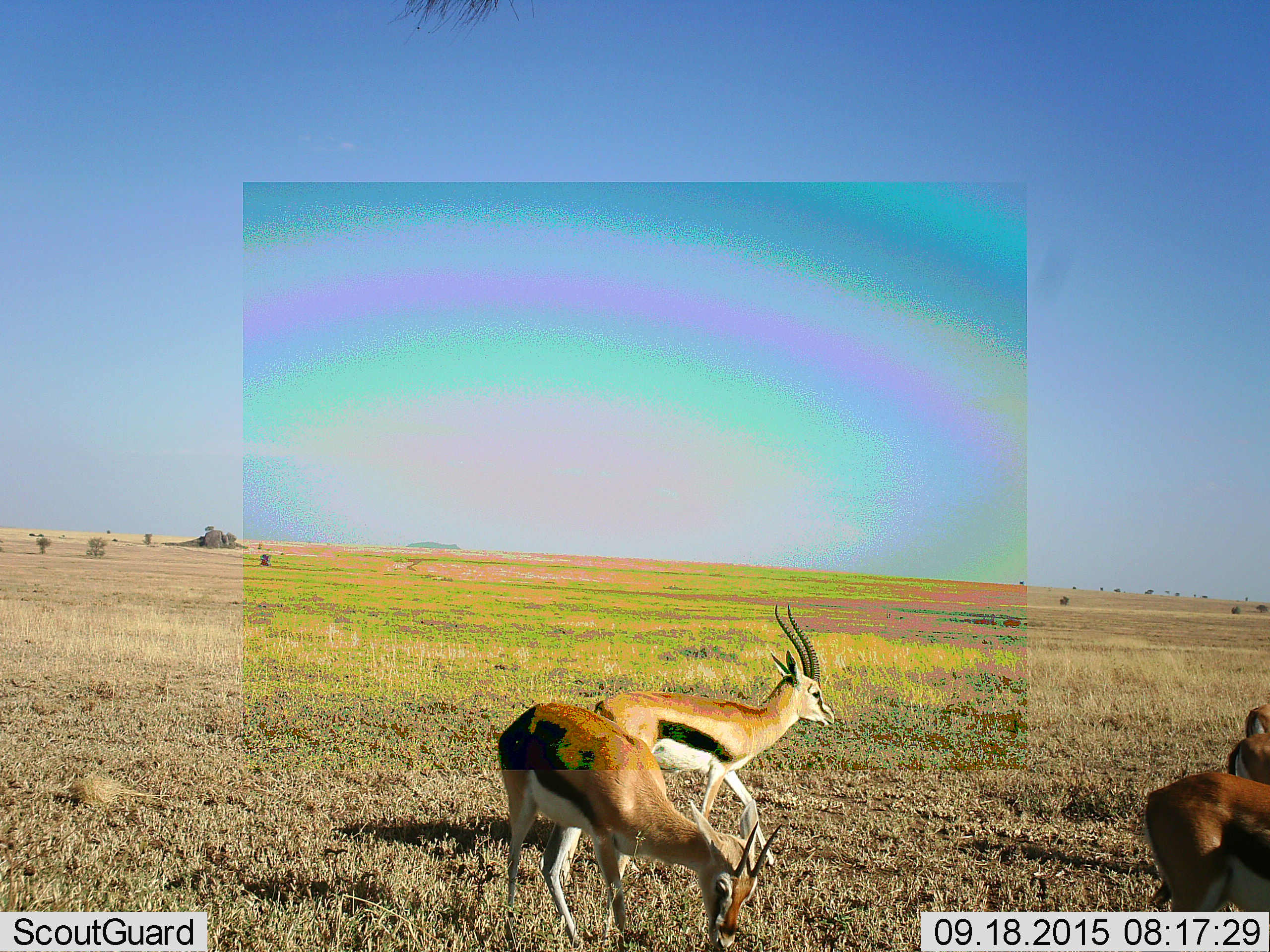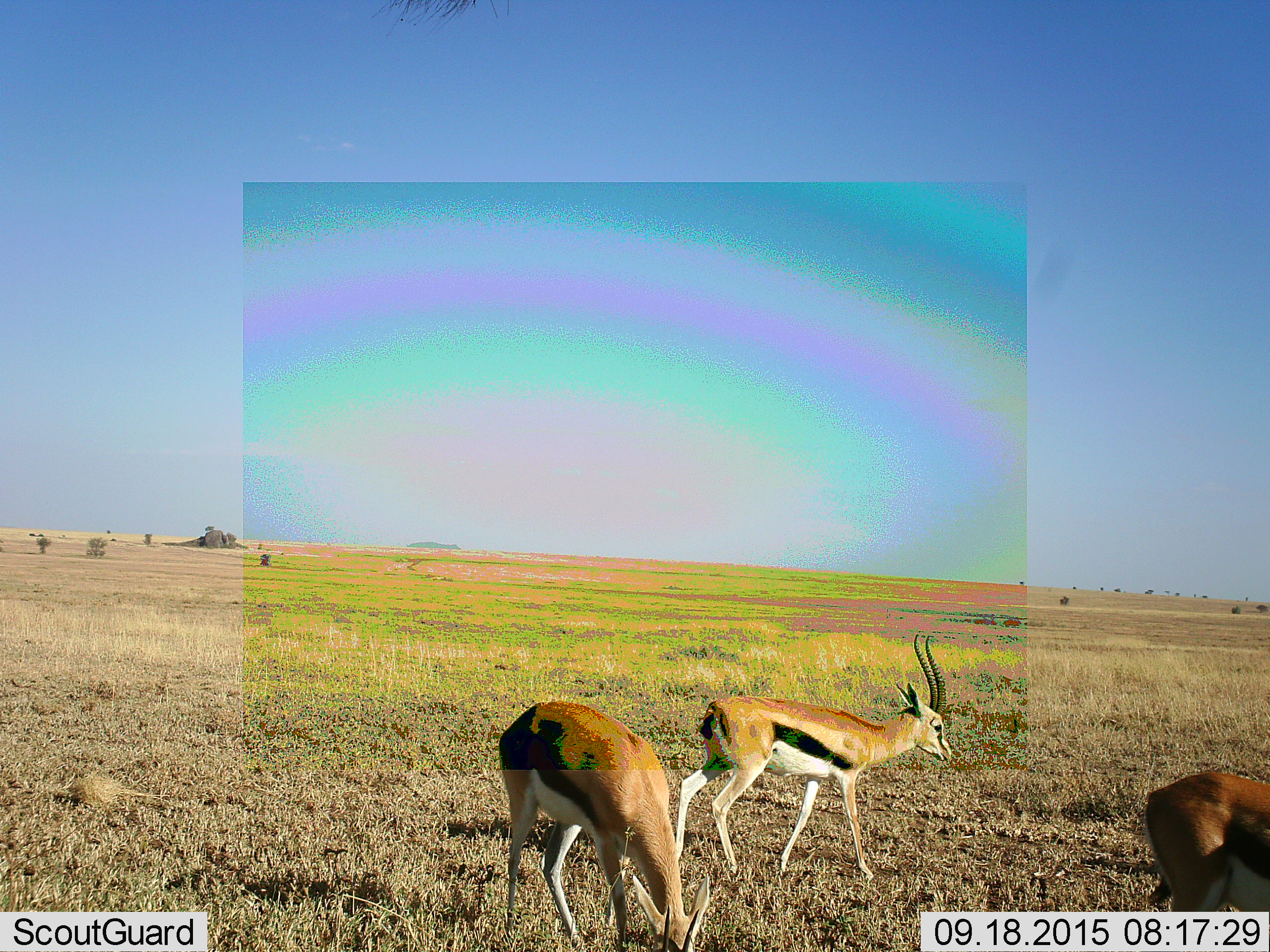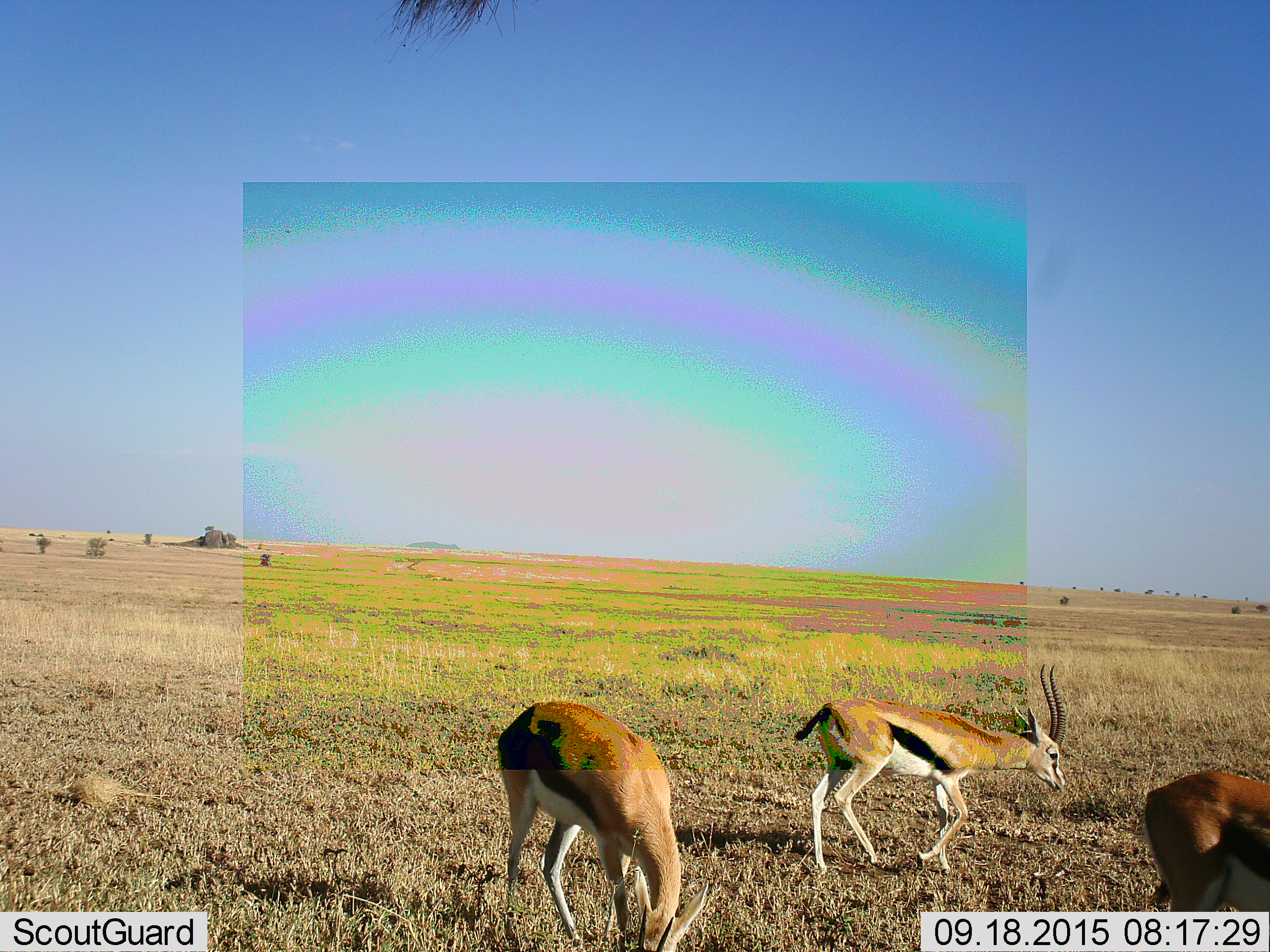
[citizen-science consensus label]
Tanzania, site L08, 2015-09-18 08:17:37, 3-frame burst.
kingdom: Animalia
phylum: Chordata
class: Mammalia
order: Artiodactyla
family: Bovidae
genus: Eudorcas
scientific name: Eudorcas thomsonii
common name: thomson's gazelle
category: gazellethomsons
Gazellethomsons (thomson's gazelle) (Eudorcas thomsonii), count 5. Behavior (volunteer vote fractions): standing 50%, resting 0%, moving 80%, interacting 0%. Young present (vote fraction): 0%. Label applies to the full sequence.